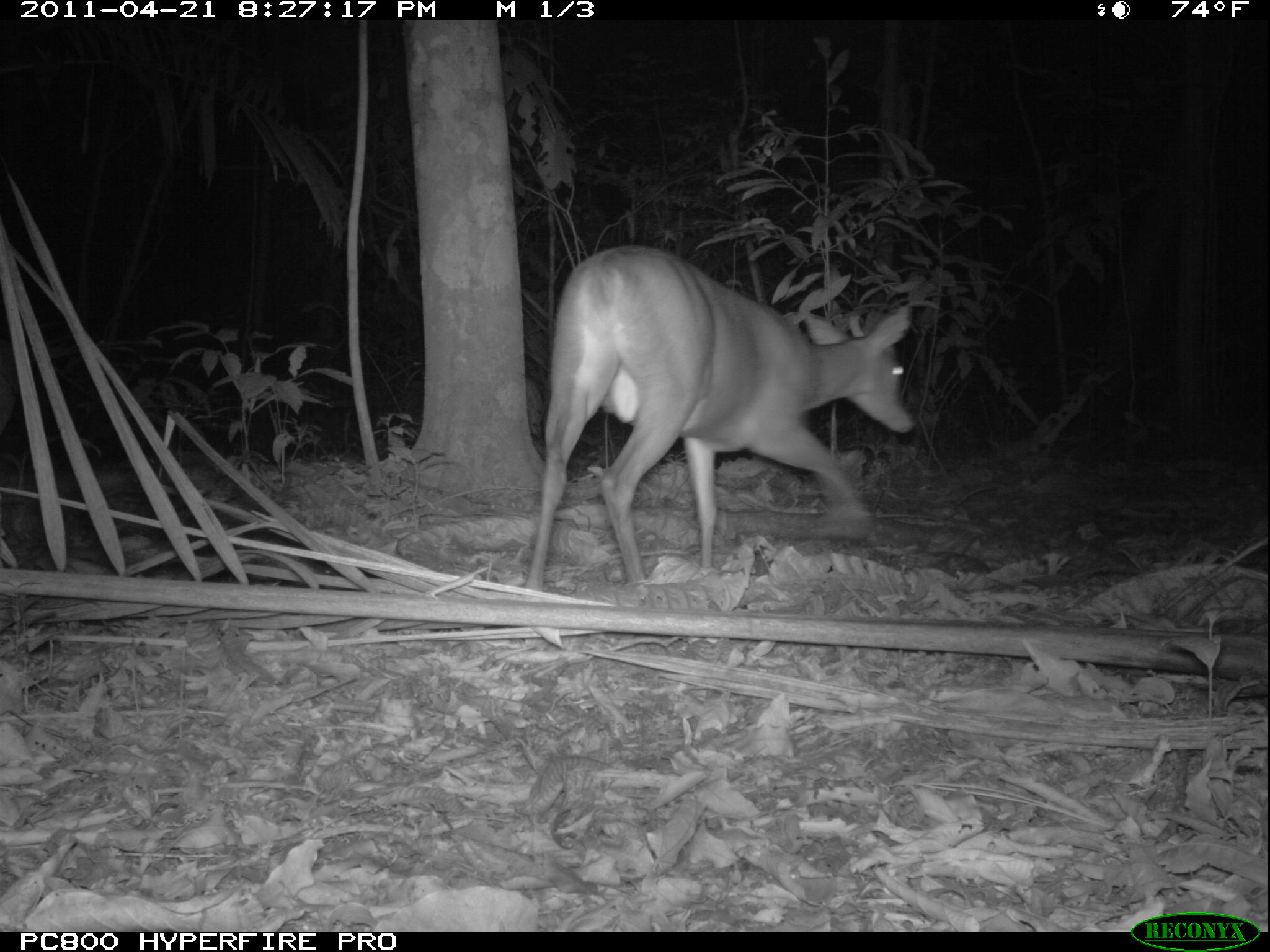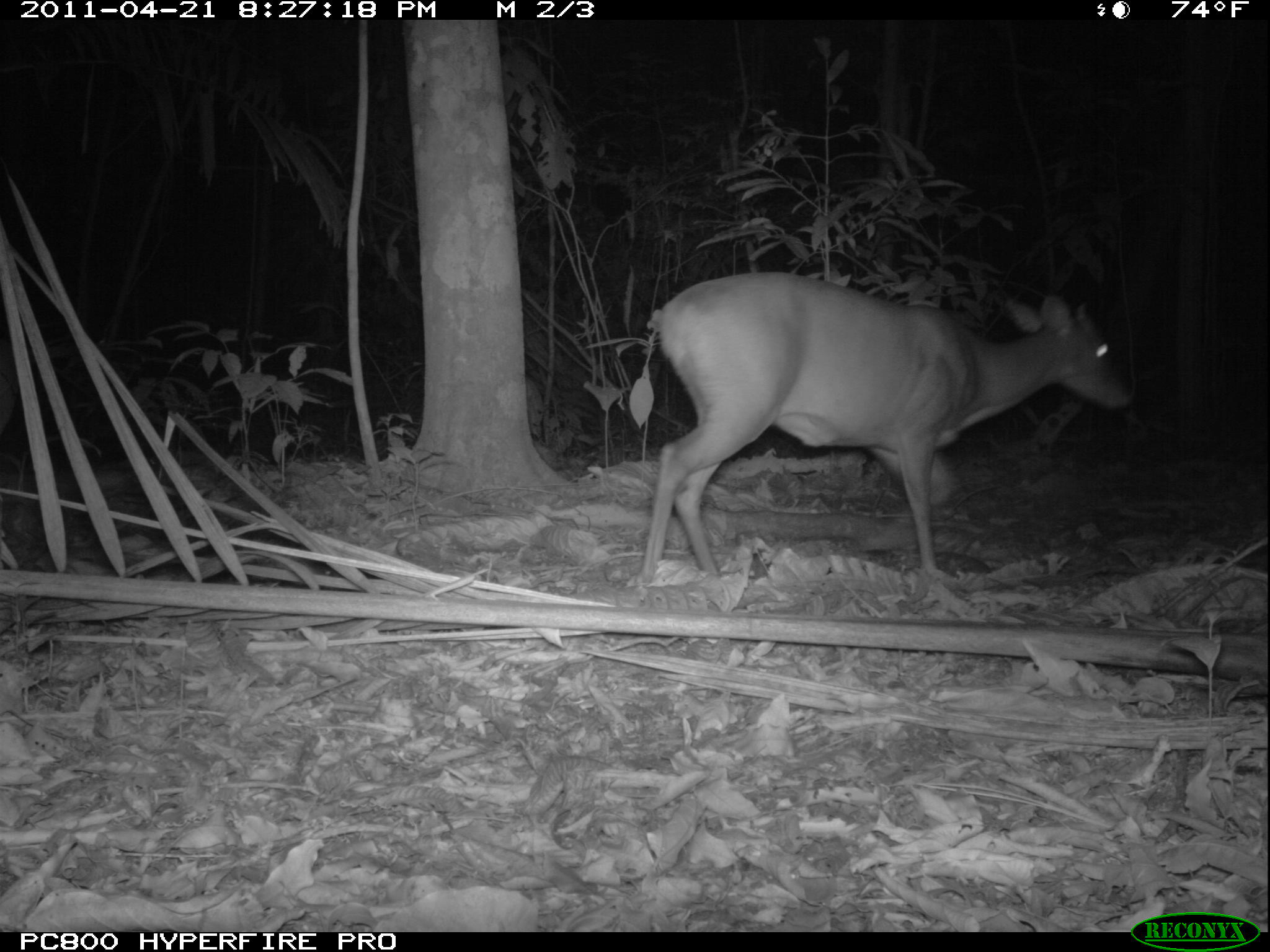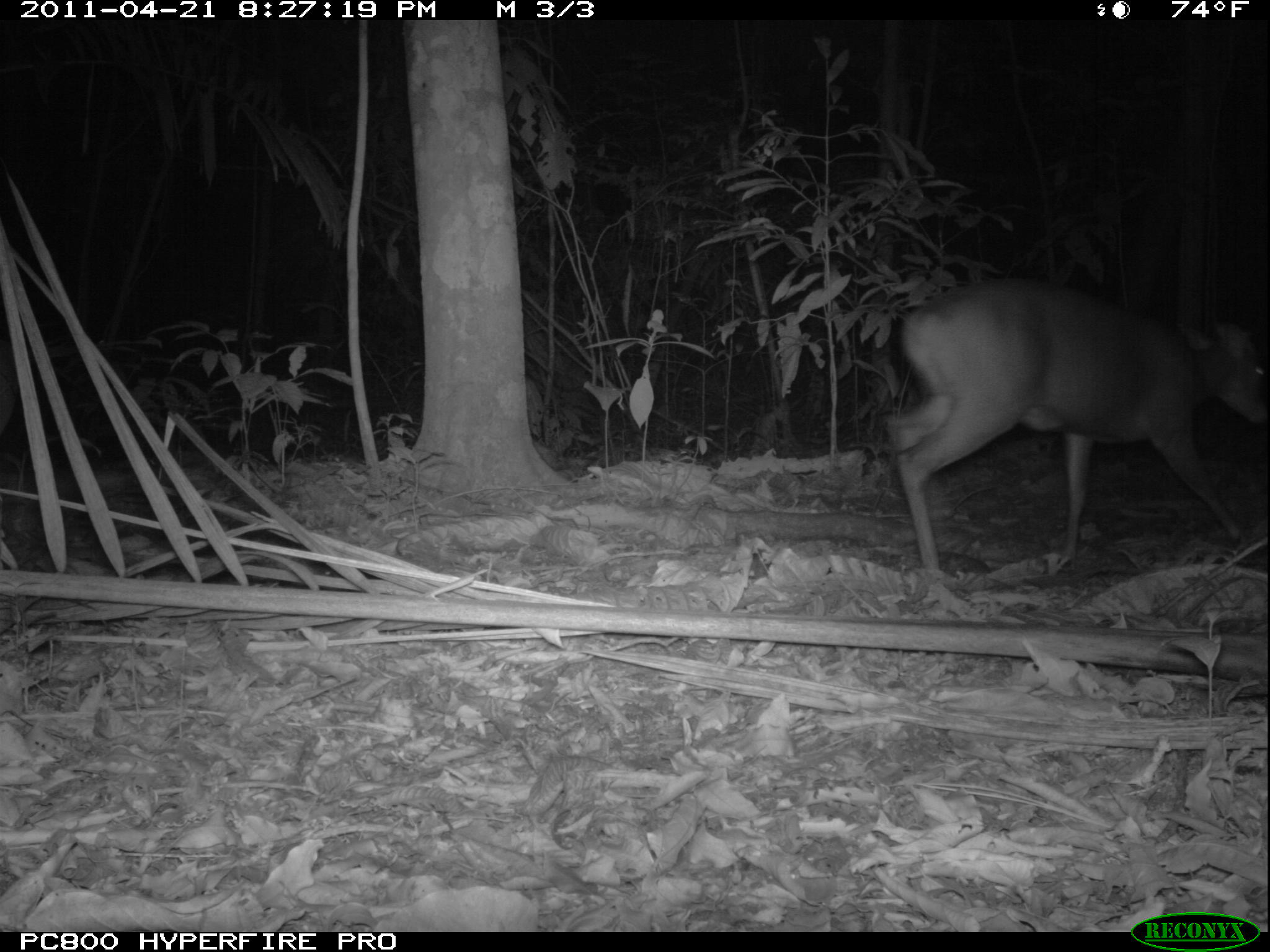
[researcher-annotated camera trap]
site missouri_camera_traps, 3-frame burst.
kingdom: Animalia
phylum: Chordata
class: Mammalia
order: Artiodactyla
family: Cervidae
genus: Mazama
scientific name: Mazama americana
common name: red brocket deer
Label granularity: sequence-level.